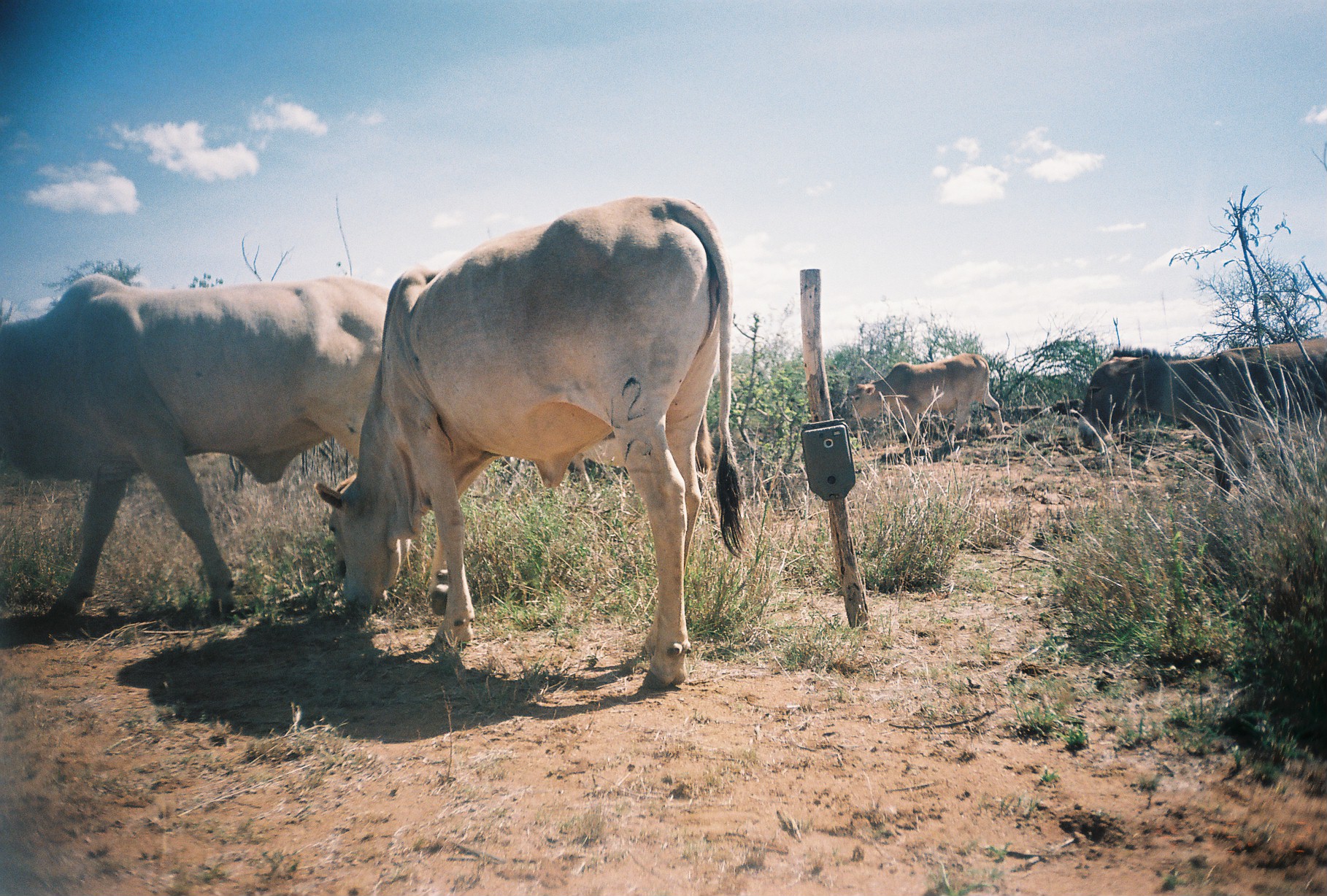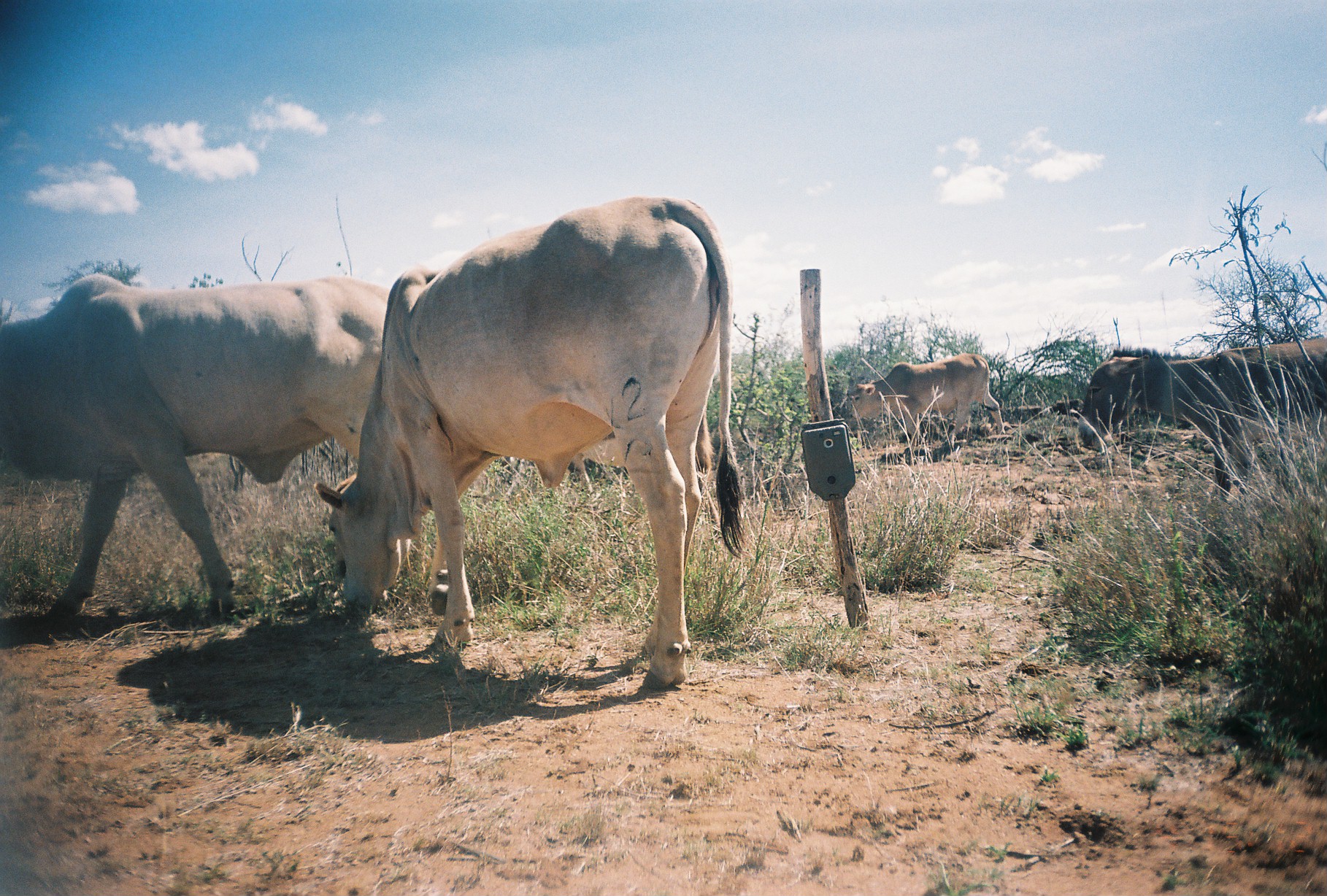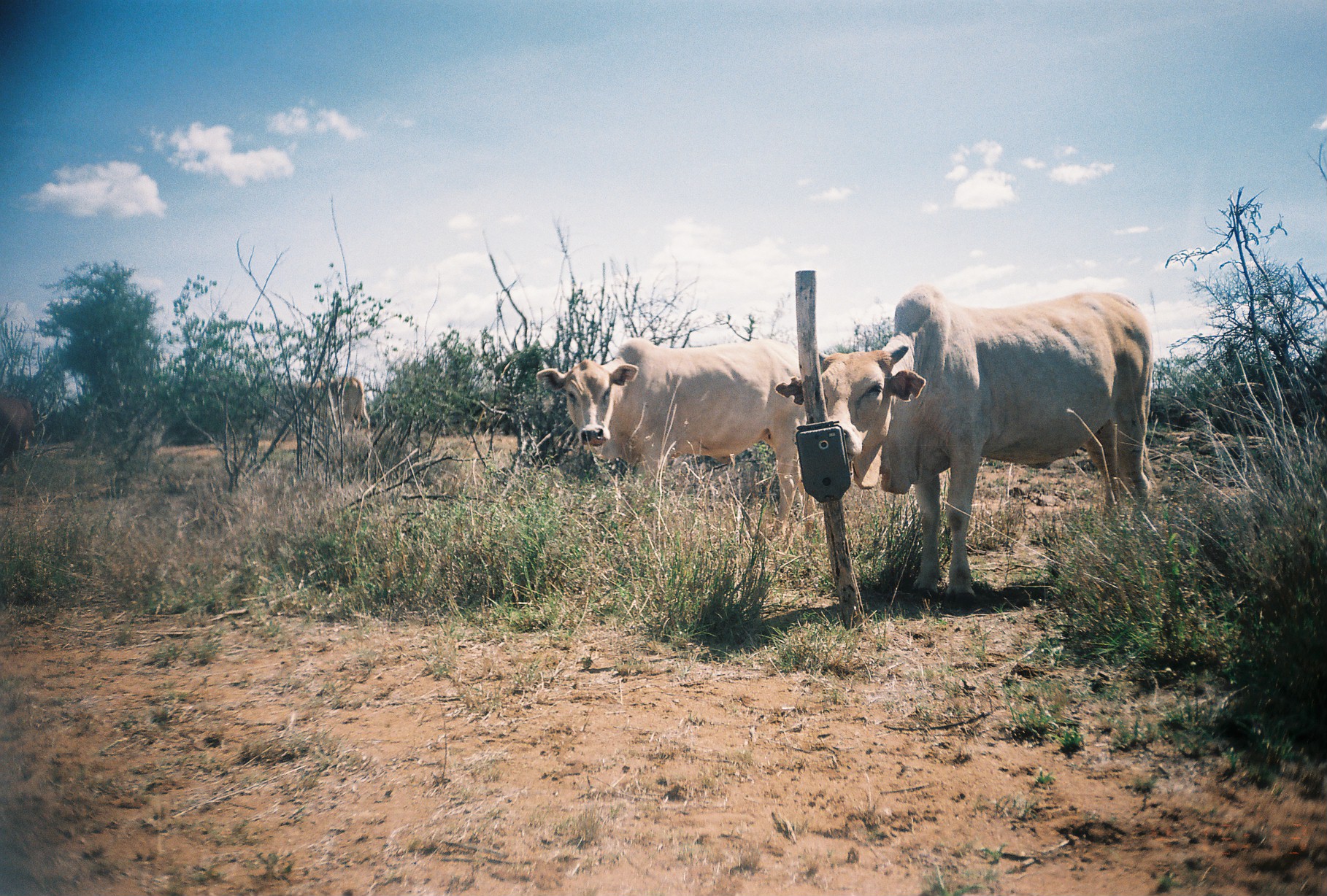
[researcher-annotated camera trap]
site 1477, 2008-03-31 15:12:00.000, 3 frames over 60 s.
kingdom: Animalia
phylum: Chordata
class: Mammalia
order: Artiodactyla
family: Bovidae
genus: Bos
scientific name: Bos taurus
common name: domestic cattle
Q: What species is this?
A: Bos taurus (domestic cattle).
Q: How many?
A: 4.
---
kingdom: Animalia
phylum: Chordata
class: Mammalia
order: Perissodactyla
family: Equidae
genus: Equus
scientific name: Equus africanus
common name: african wild ass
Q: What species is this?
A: Equus africanus (african wild ass).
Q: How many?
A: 1.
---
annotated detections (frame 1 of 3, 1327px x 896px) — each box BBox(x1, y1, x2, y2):
bos taurus: BBox(311, 191, 747, 691); BBox(0, 274, 459, 626); BBox(1075, 335, 1327, 495); BBox(848, 351, 1005, 450)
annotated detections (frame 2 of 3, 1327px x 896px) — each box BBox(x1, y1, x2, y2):
equus africanus: BBox(309, 192, 746, 686); BBox(1, 273, 445, 626); BBox(1078, 336, 1327, 497); BBox(847, 353, 1005, 455)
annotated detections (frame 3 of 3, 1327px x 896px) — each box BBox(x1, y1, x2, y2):
bos taurus: BBox(774, 285, 1155, 604); BBox(535, 338, 824, 537); BBox(276, 377, 373, 435); BBox(0, 390, 57, 478)